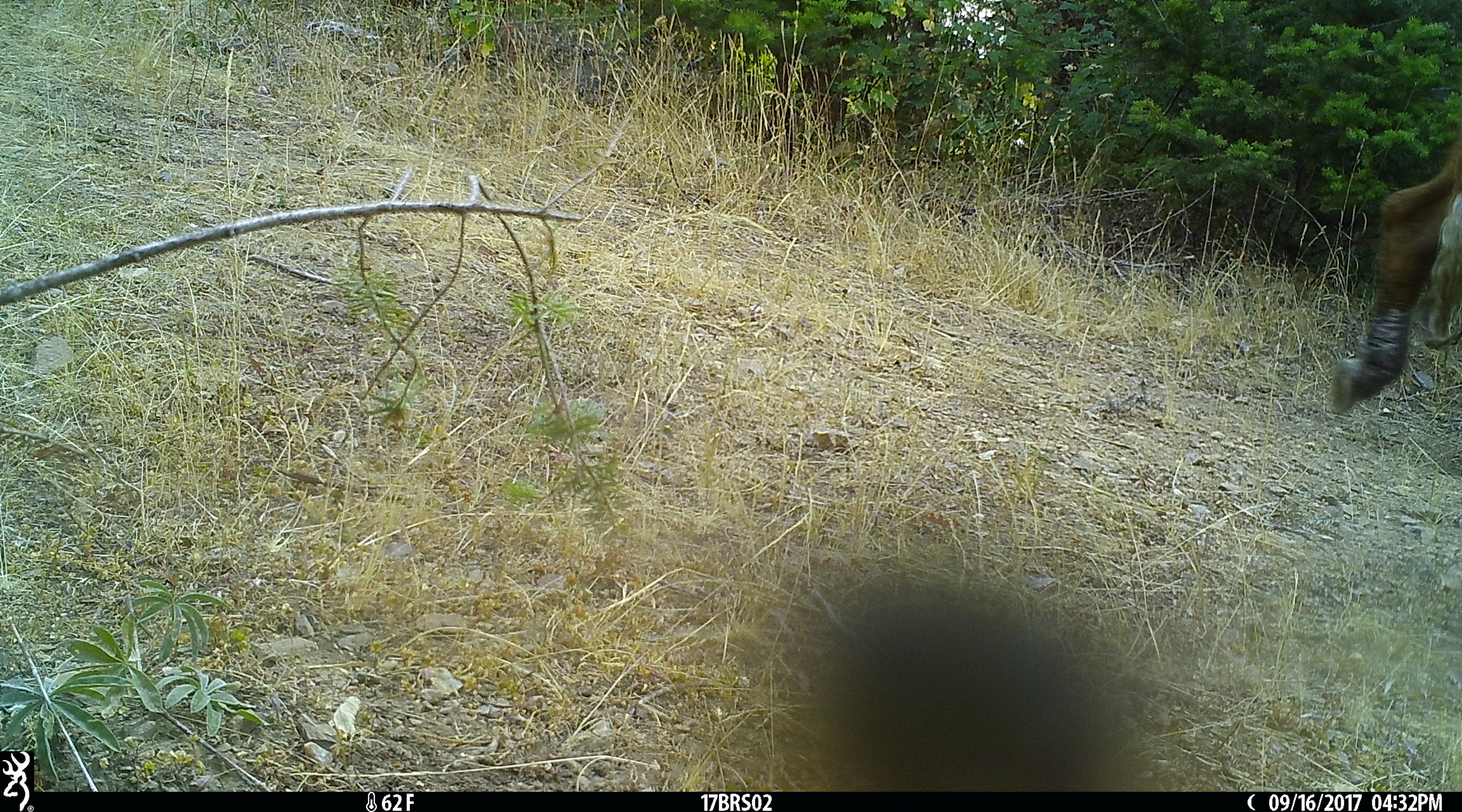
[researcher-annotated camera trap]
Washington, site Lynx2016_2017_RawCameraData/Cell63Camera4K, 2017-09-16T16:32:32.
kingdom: Animalia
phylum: Chordata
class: Mammalia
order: Artiodactyla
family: Bovidae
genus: Bos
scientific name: Bos taurus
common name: domestic cattle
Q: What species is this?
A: Domestic cattle (Bos taurus).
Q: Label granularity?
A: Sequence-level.